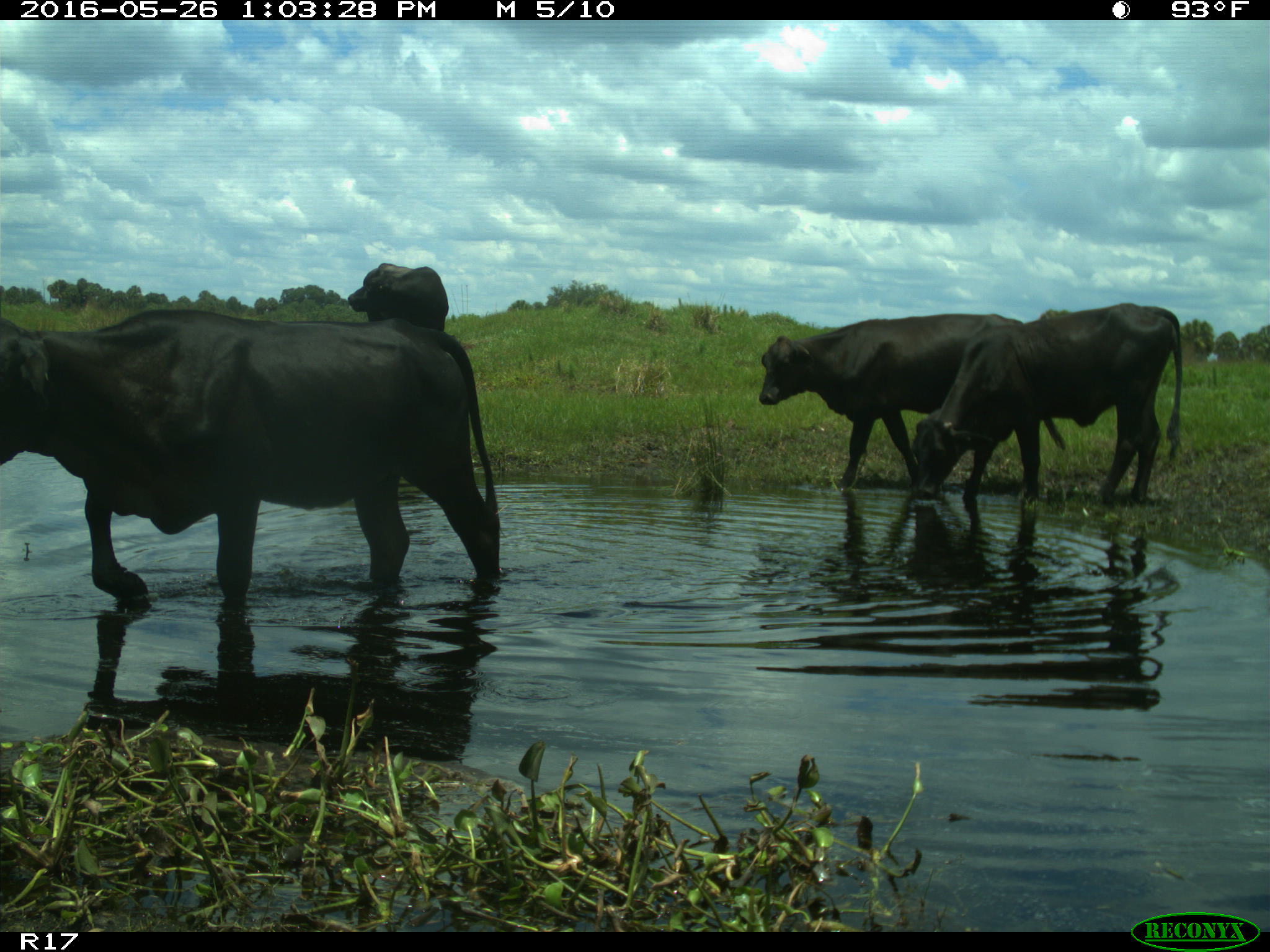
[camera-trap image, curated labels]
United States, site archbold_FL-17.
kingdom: Animalia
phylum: Chordata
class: Mammalia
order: Artiodactyla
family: Bovidae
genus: Bos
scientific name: Bos taurus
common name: domestic cow